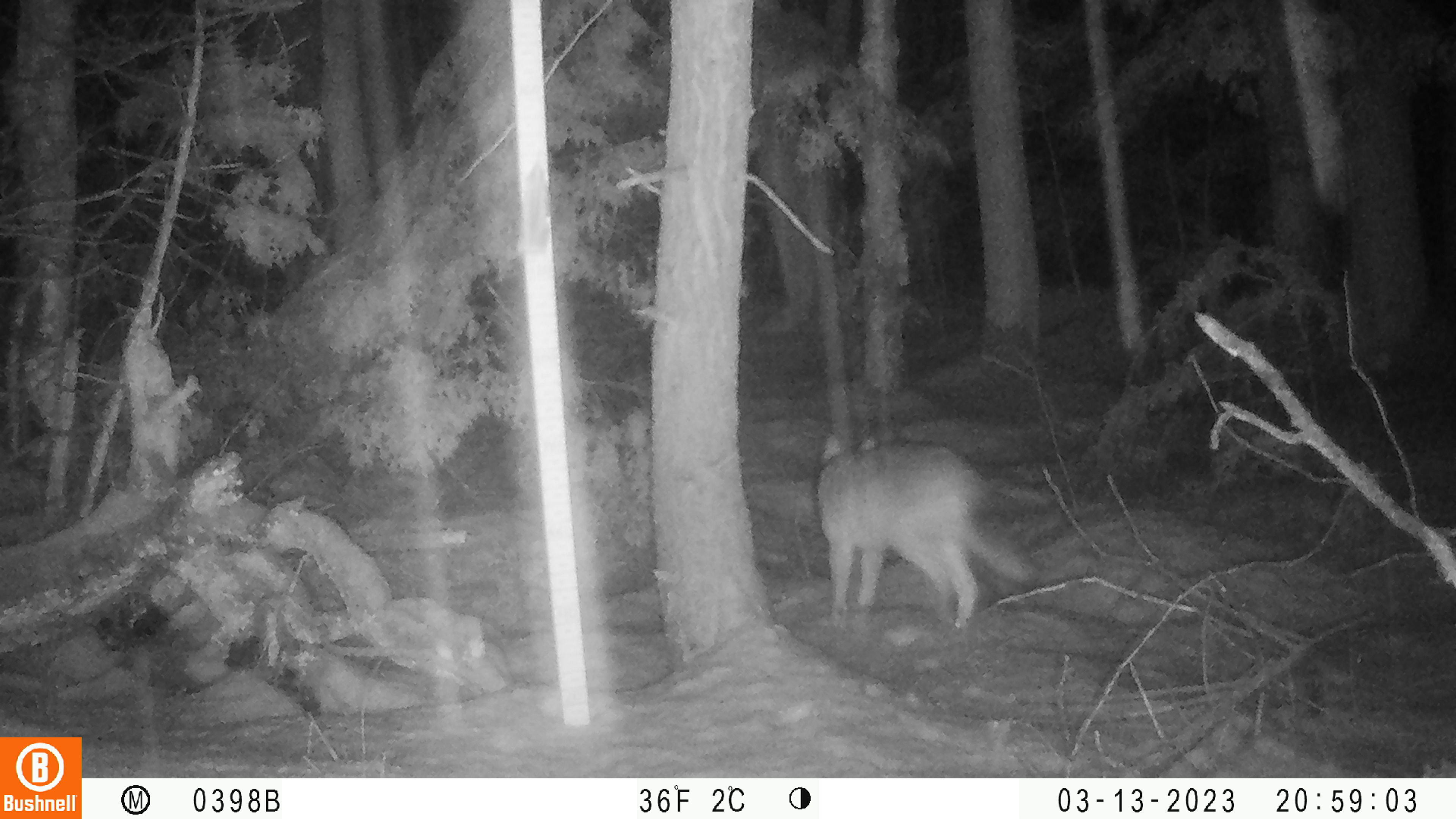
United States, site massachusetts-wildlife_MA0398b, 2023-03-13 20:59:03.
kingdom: Animalia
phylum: Chordata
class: Mammalia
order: Carnivora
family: Canidae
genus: Canis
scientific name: Canis latrans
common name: coyote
Coyote (Canis latrans).